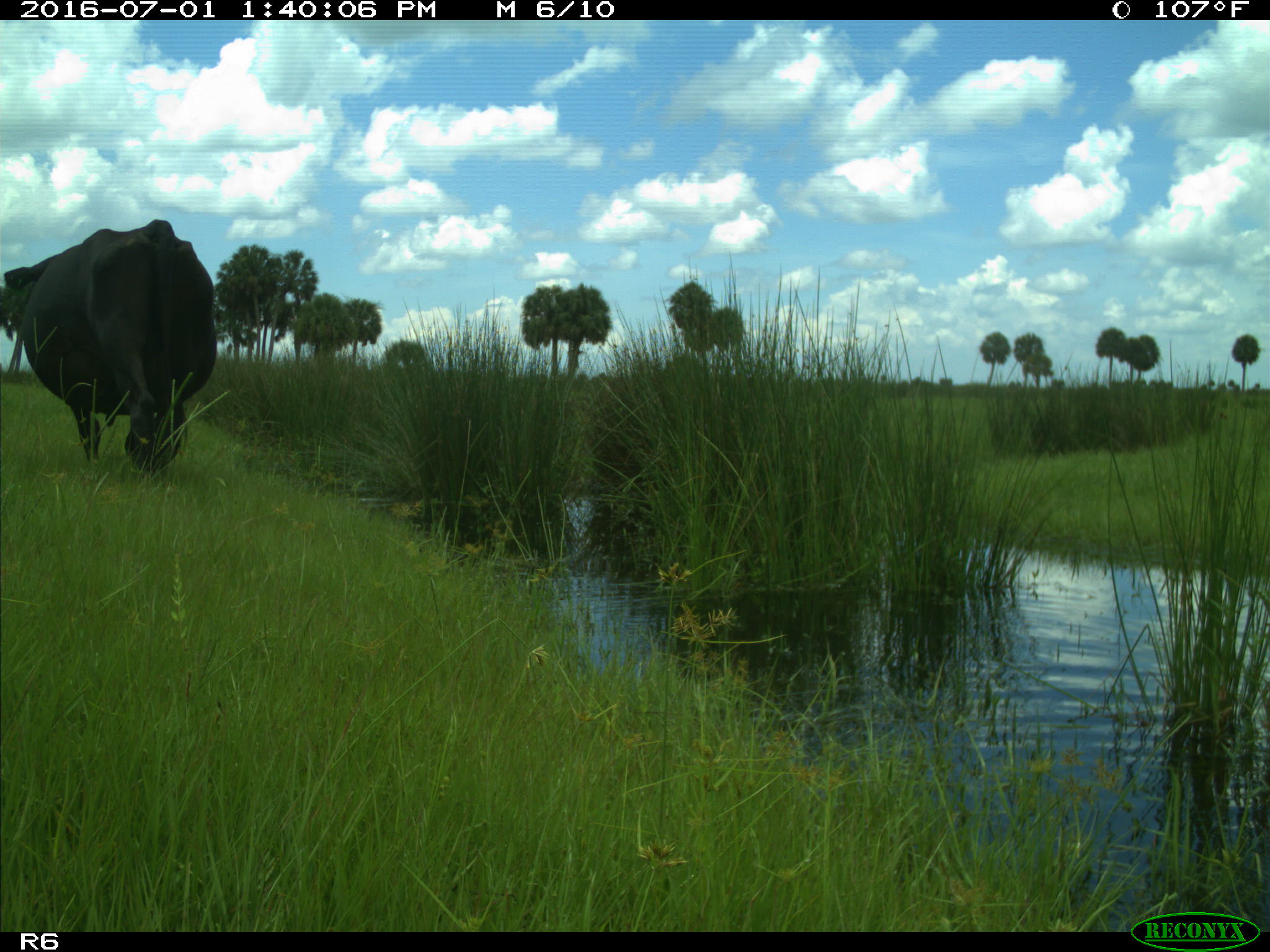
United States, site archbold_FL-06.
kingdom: Animalia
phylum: Chordata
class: Mammalia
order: Artiodactyla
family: Bovidae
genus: Bos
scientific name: Bos taurus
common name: domestic cow